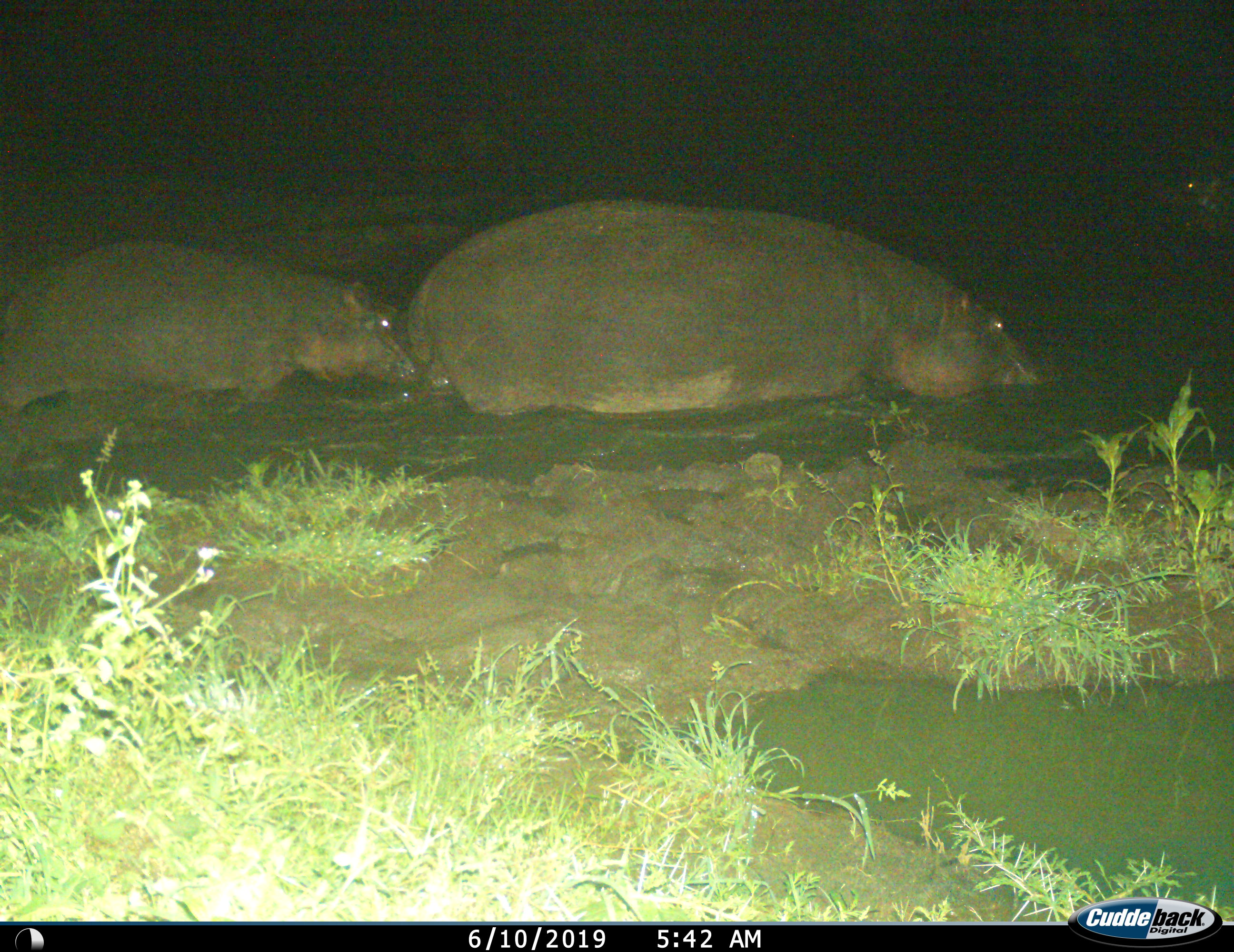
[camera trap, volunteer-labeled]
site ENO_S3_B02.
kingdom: Animalia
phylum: Chordata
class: Mammalia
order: Artiodactyla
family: Hippopotamidae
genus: Hippopotamus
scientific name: Hippopotamus amphibius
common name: hippopotamus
Hippopotamus (Hippopotamus amphibius), count 2. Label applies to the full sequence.